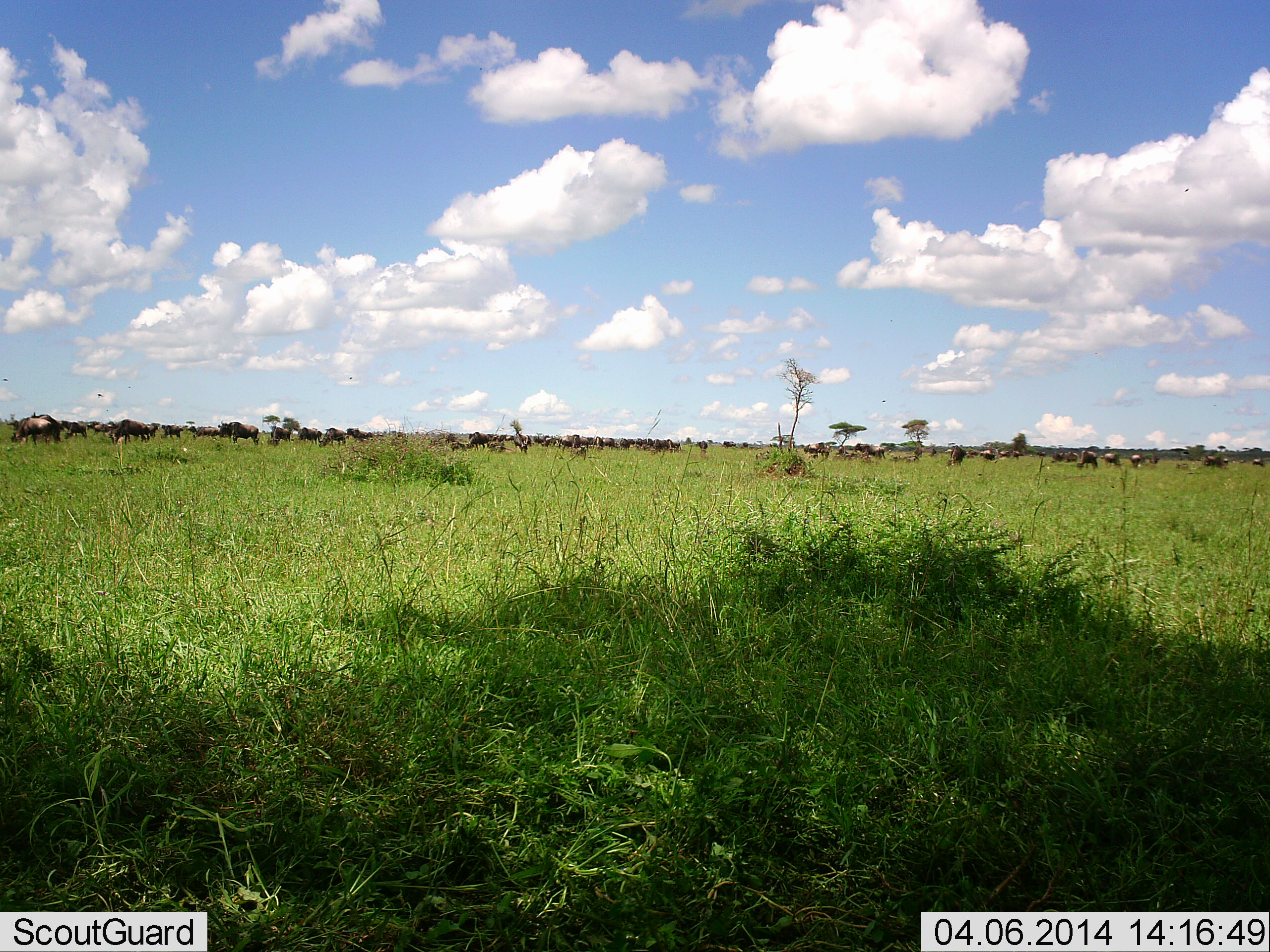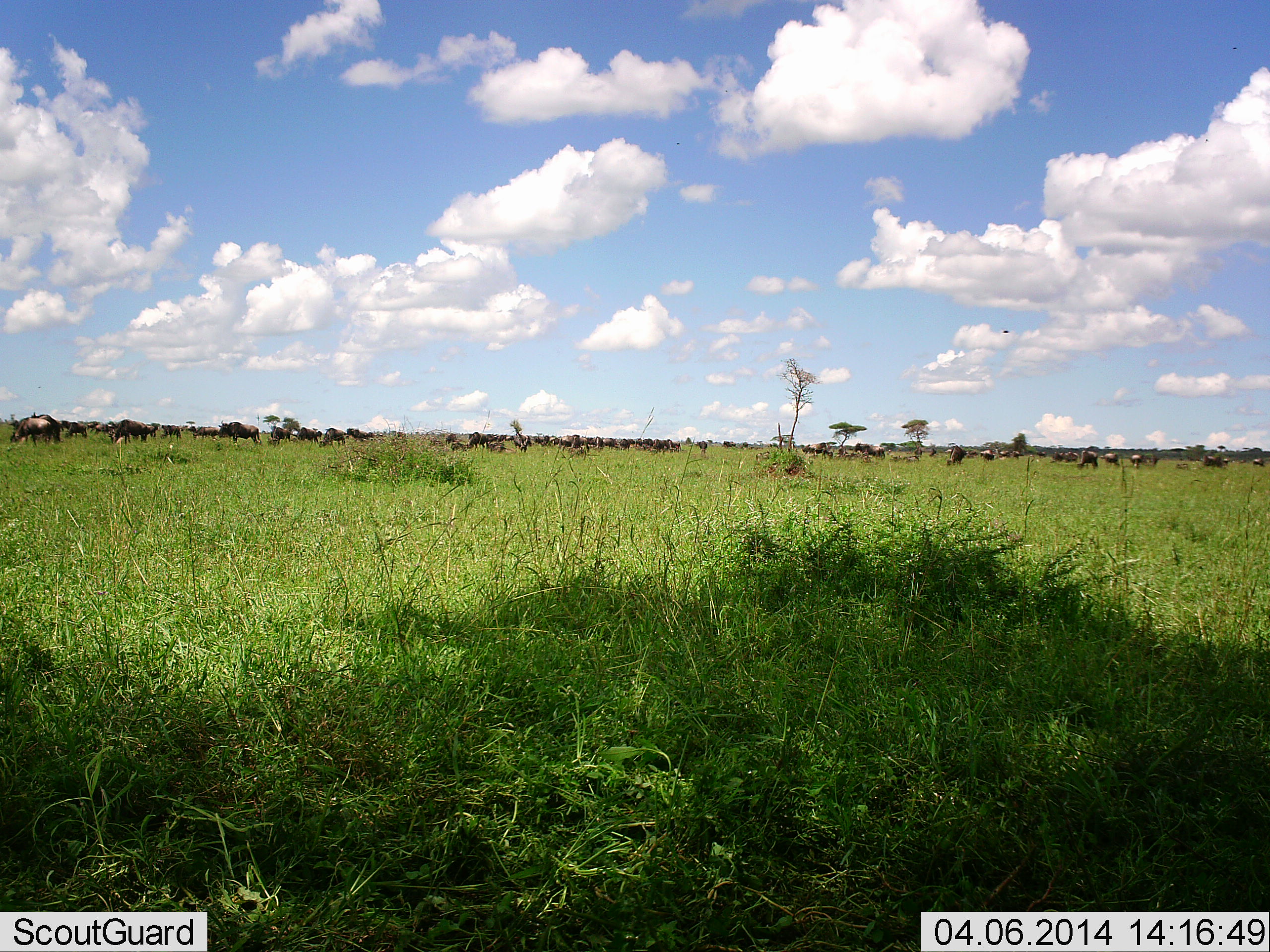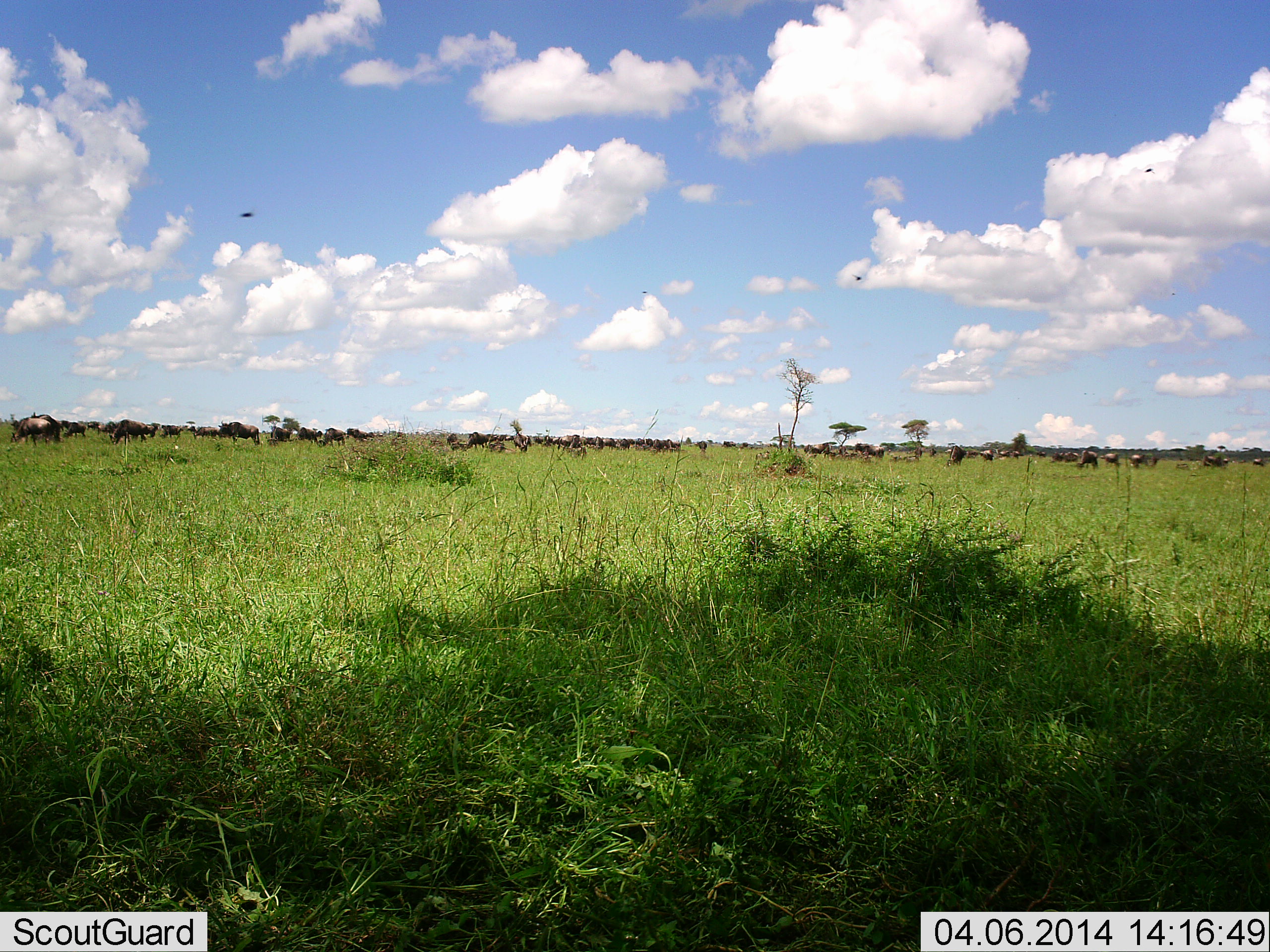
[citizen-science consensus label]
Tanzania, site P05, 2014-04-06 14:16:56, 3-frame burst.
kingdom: Animalia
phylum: Chordata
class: Mammalia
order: Artiodactyla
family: Bovidae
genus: Connochaetes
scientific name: Connochaetes taurinus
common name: blue wildebeest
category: wildebeest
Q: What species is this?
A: Wildebeest (blue wildebeest) (Connochaetes taurinus).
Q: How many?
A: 51+.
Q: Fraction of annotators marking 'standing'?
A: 57%.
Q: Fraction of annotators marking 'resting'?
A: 5%.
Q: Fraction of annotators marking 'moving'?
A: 38%.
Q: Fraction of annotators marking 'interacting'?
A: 10%.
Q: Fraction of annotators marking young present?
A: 5%.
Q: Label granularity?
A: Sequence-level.